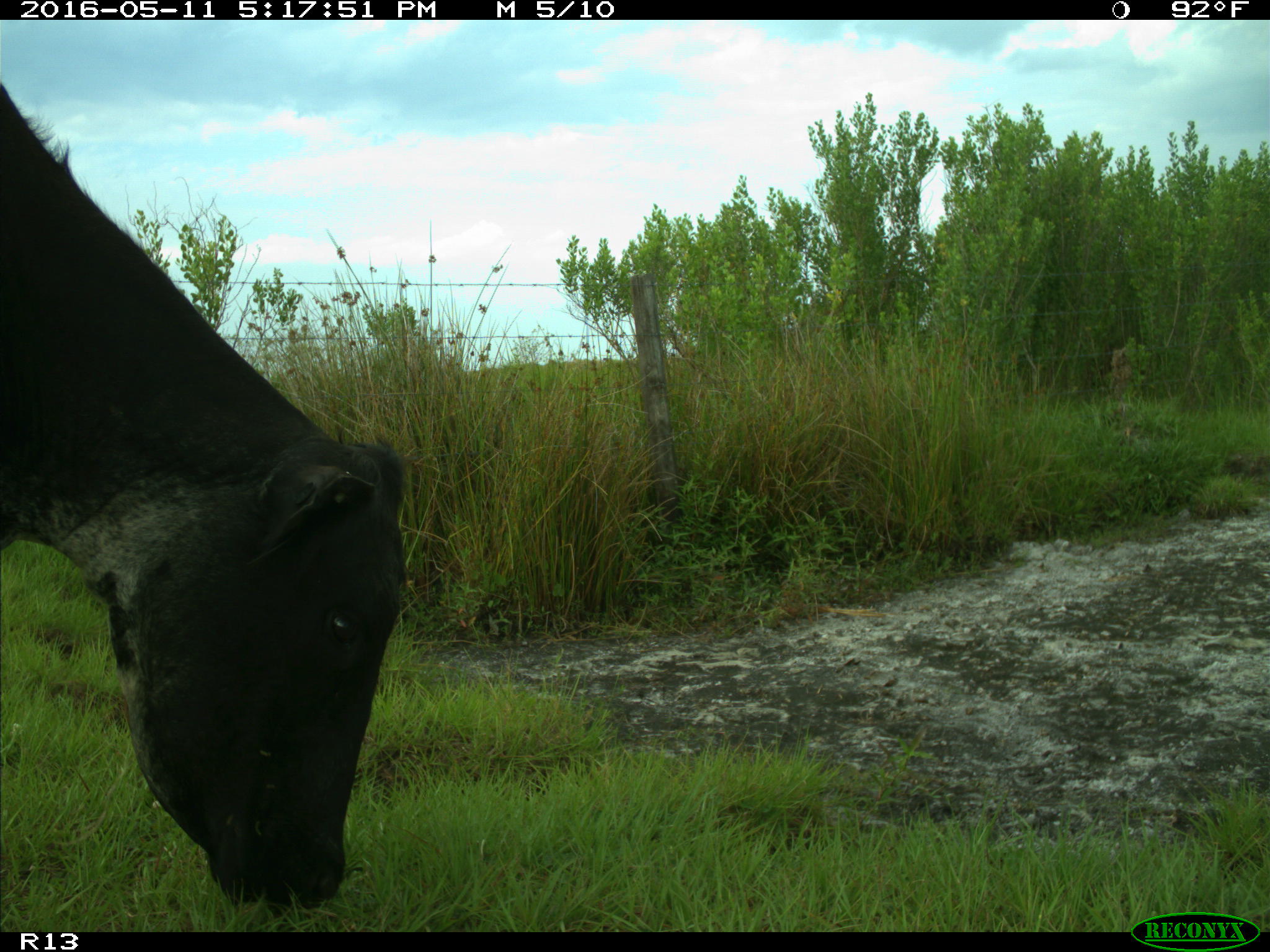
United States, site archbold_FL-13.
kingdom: Animalia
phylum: Chordata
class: Mammalia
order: Artiodactyla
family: Bovidae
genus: Bos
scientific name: Bos taurus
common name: domestic cow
Bos taurus (domestic cow).